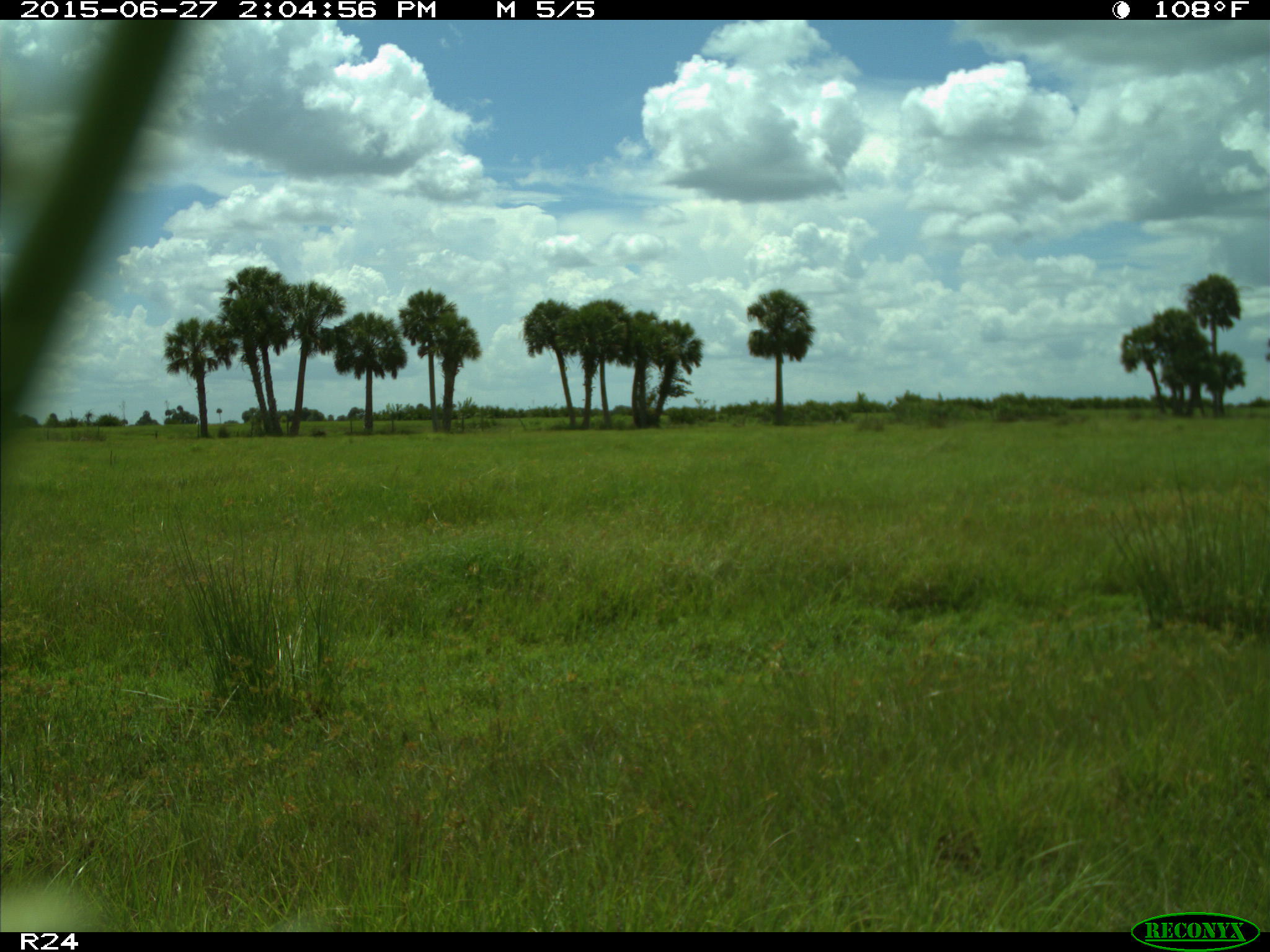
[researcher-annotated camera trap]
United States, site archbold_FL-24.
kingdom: Animalia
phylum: Chordata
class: Mammalia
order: Artiodactyla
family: Bovidae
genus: Bos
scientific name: Bos taurus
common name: domestic cow